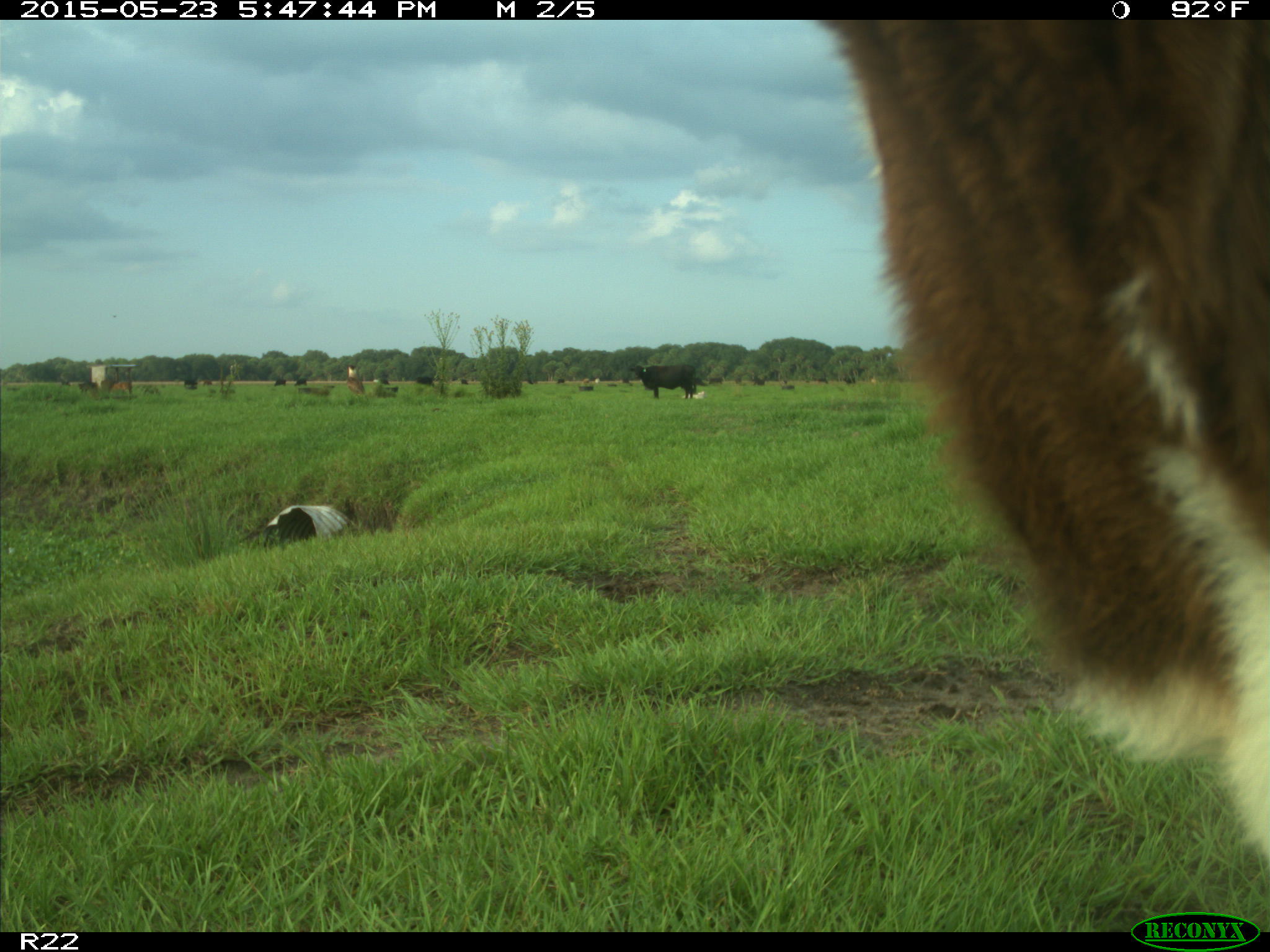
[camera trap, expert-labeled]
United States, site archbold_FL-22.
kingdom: Animalia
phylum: Chordata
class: Mammalia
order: Artiodactyla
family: Bovidae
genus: Bos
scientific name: Bos taurus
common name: domestic cow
Bos taurus (domestic cow).